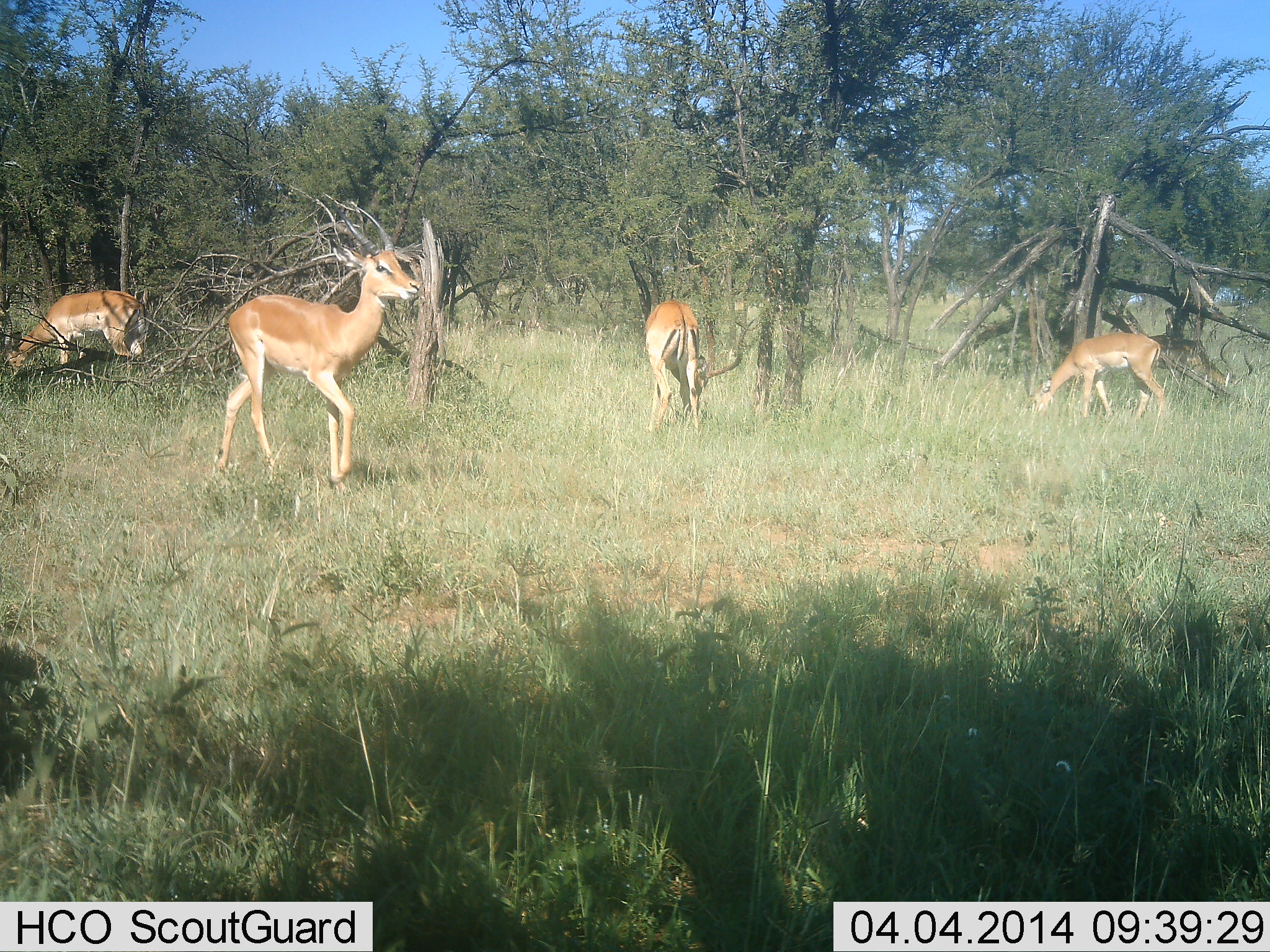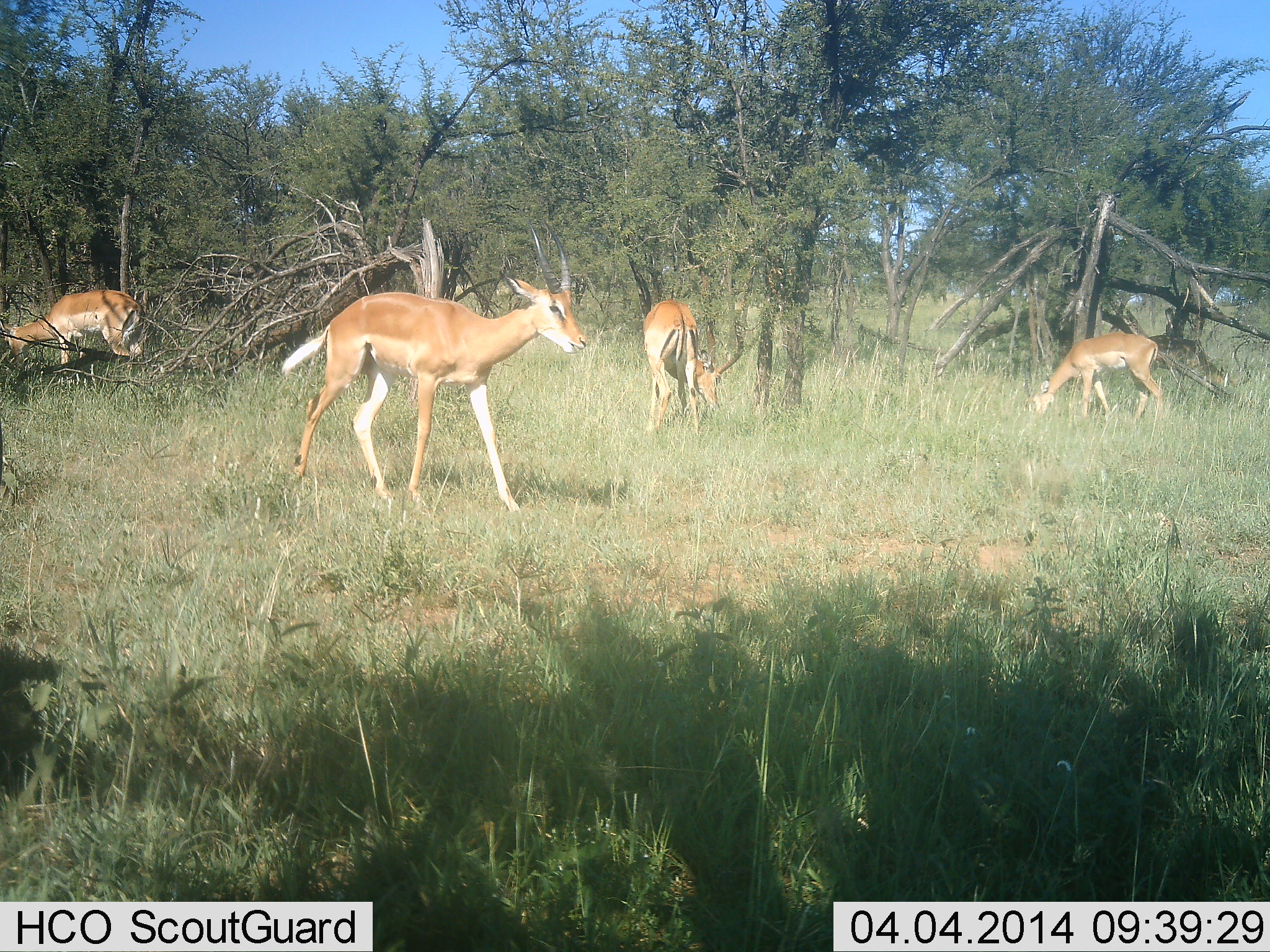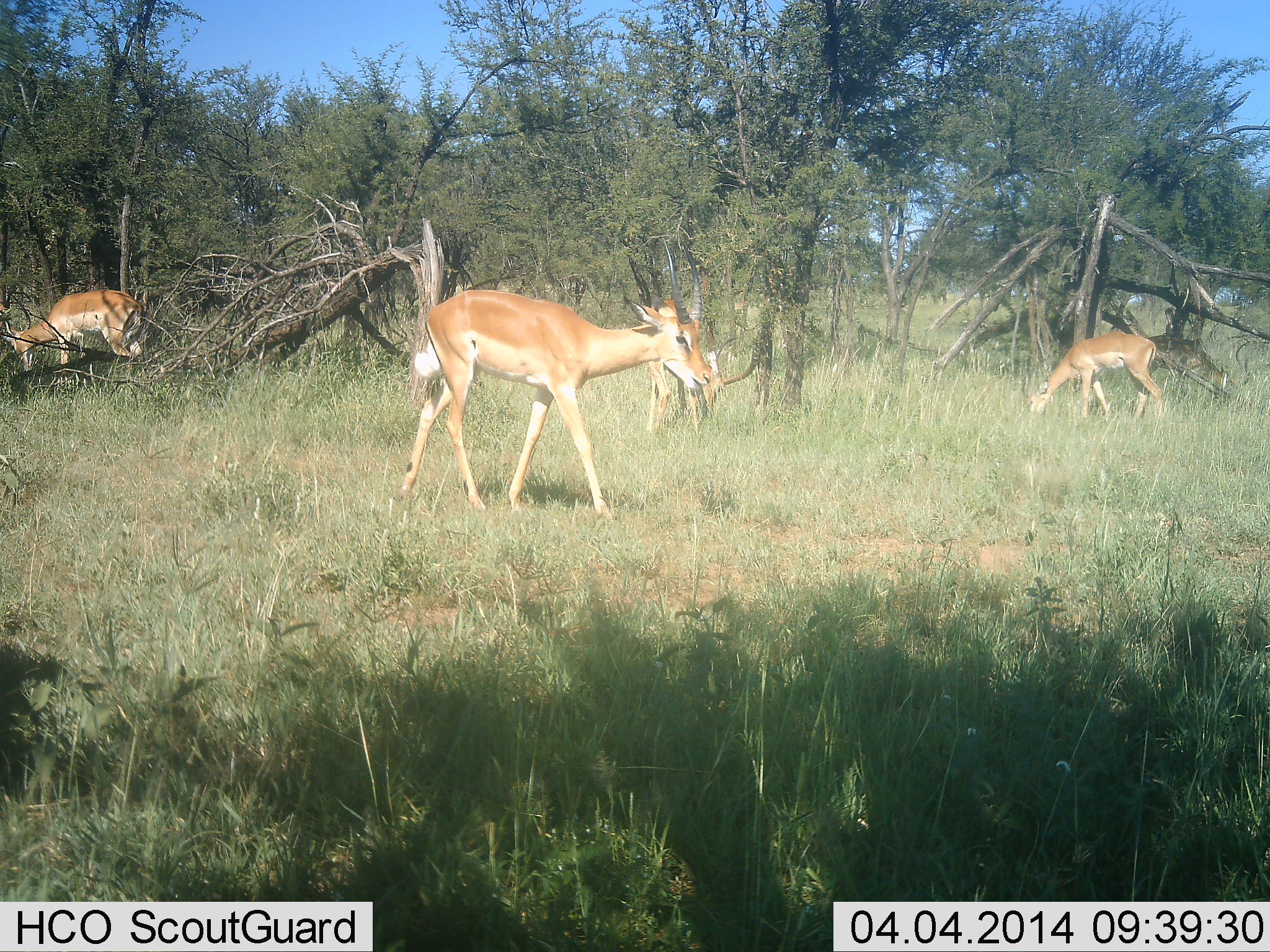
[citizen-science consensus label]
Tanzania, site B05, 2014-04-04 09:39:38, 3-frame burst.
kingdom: Animalia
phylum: Chordata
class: Mammalia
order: Artiodactyla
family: Bovidae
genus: Aepyceros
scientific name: Aepyceros melampus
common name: impala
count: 4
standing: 30%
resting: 10%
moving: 80%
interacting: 0%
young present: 0%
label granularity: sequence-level